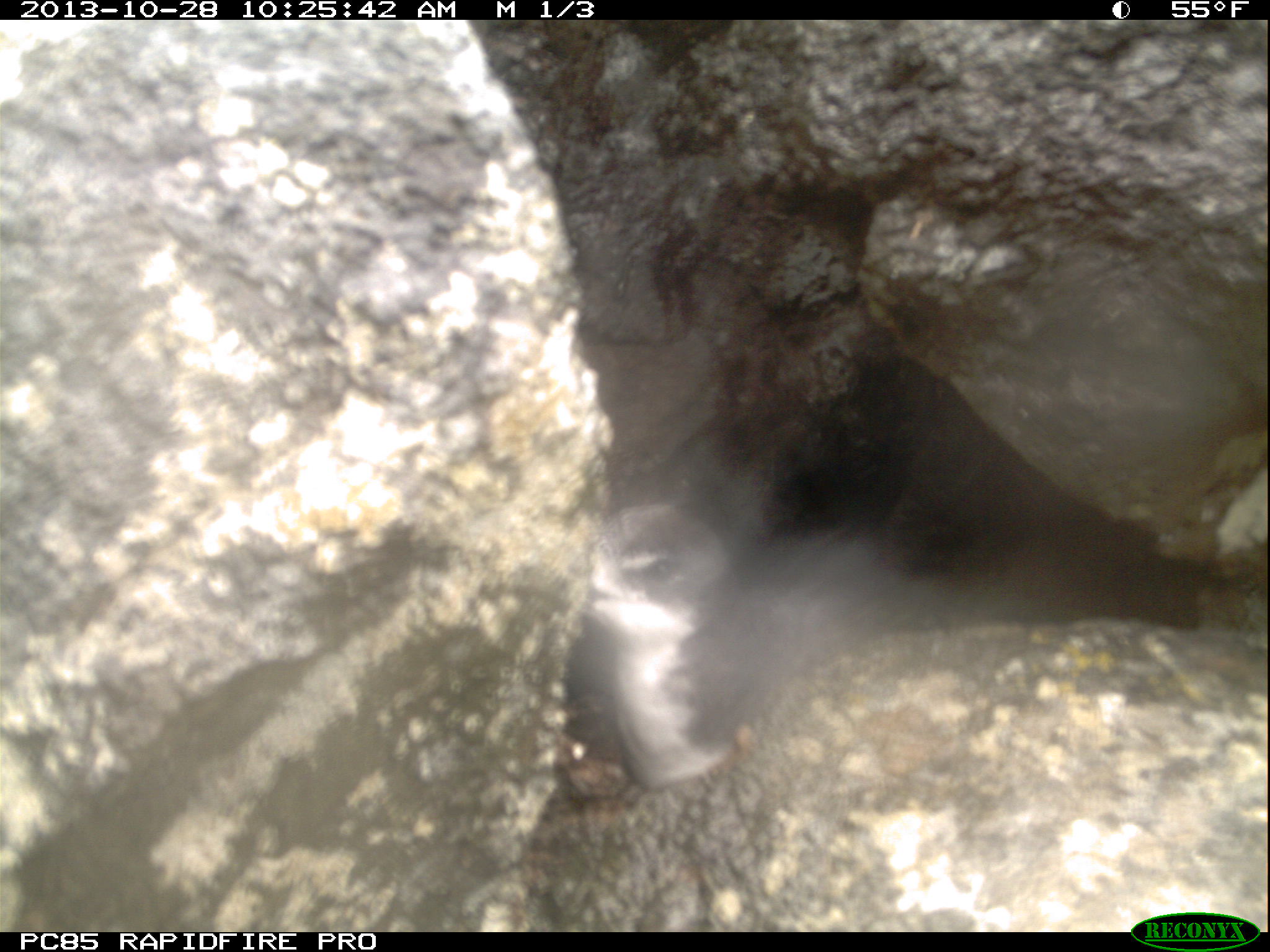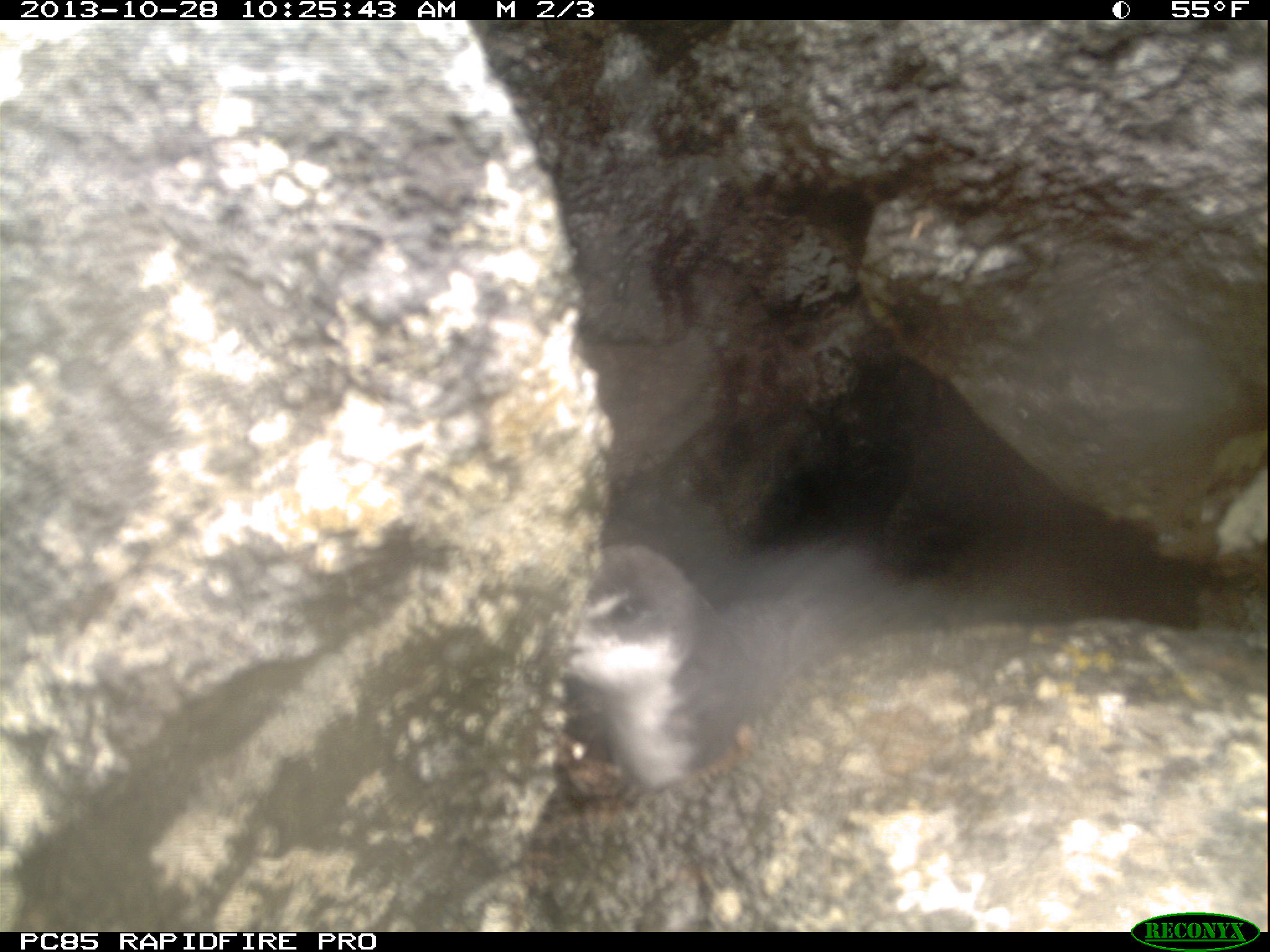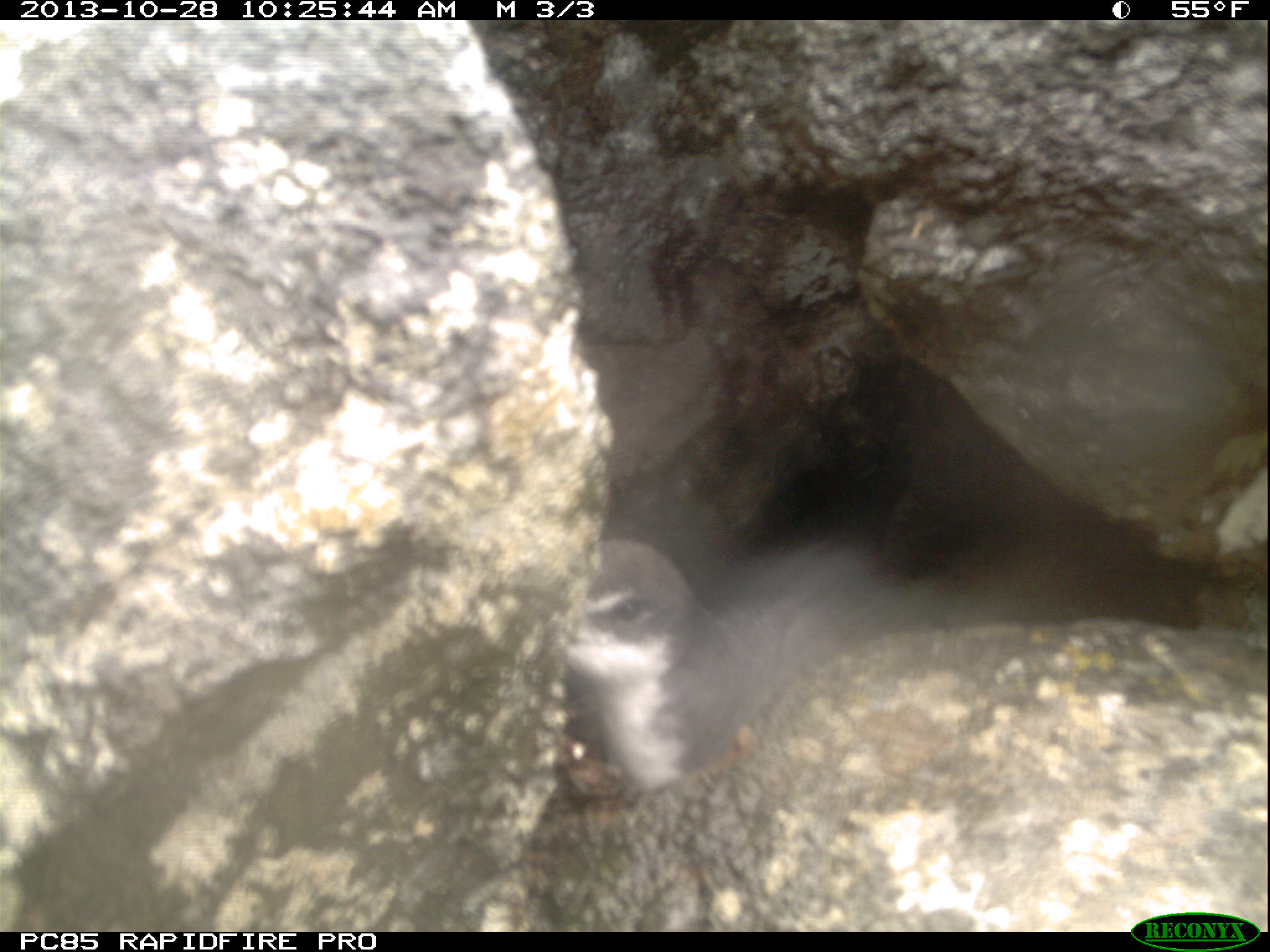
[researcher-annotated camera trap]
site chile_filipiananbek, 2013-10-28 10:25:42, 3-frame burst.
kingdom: Animalia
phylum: Chordata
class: Aves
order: Procellariiformes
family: Procellariidae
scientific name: Procellariidae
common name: petrel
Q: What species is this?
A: Petrel (Procellariidae).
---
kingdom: Animalia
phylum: Chordata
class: Aves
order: Procellariiformes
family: Procellariidae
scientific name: Procellariidae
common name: petrel chick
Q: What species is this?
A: Petrel chick (Procellariidae).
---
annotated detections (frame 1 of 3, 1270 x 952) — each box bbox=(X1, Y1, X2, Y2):
petrel: bbox=(550, 499, 948, 790)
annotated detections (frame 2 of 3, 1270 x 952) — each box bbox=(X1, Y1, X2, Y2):
petrel: bbox=(576, 544, 951, 770)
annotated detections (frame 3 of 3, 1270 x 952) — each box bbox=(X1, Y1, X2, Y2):
petrel chick: bbox=(555, 516, 1060, 795)